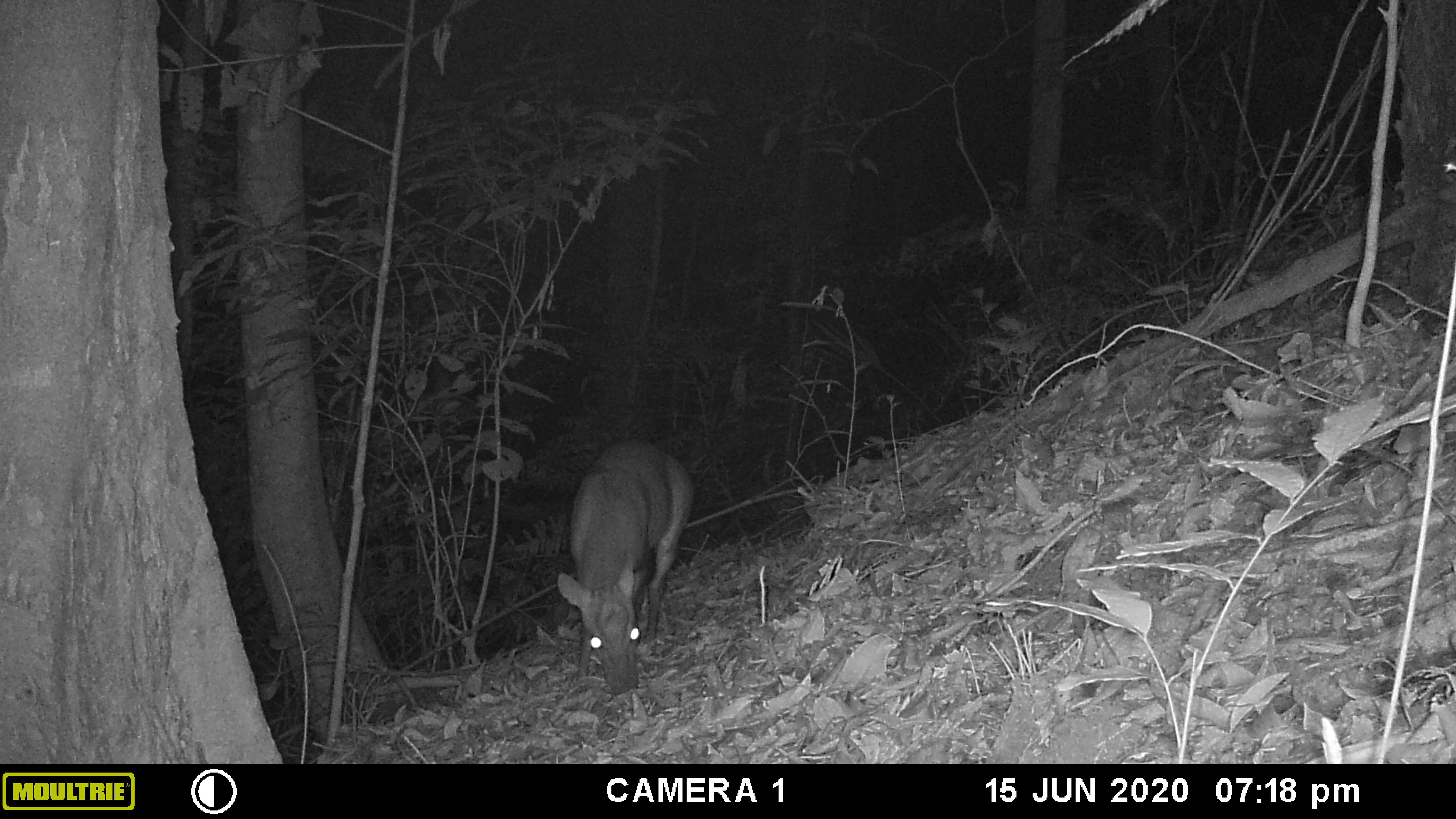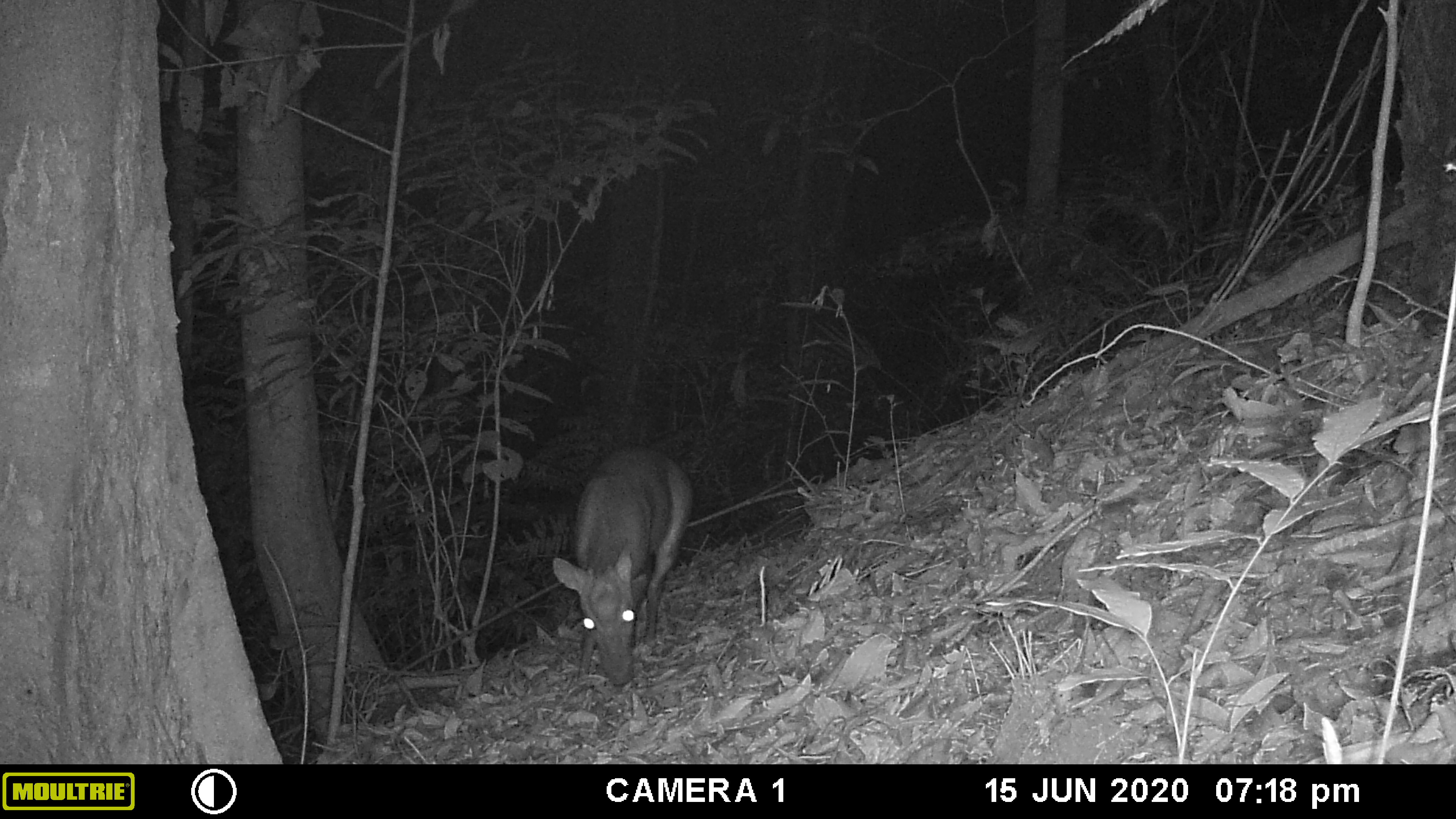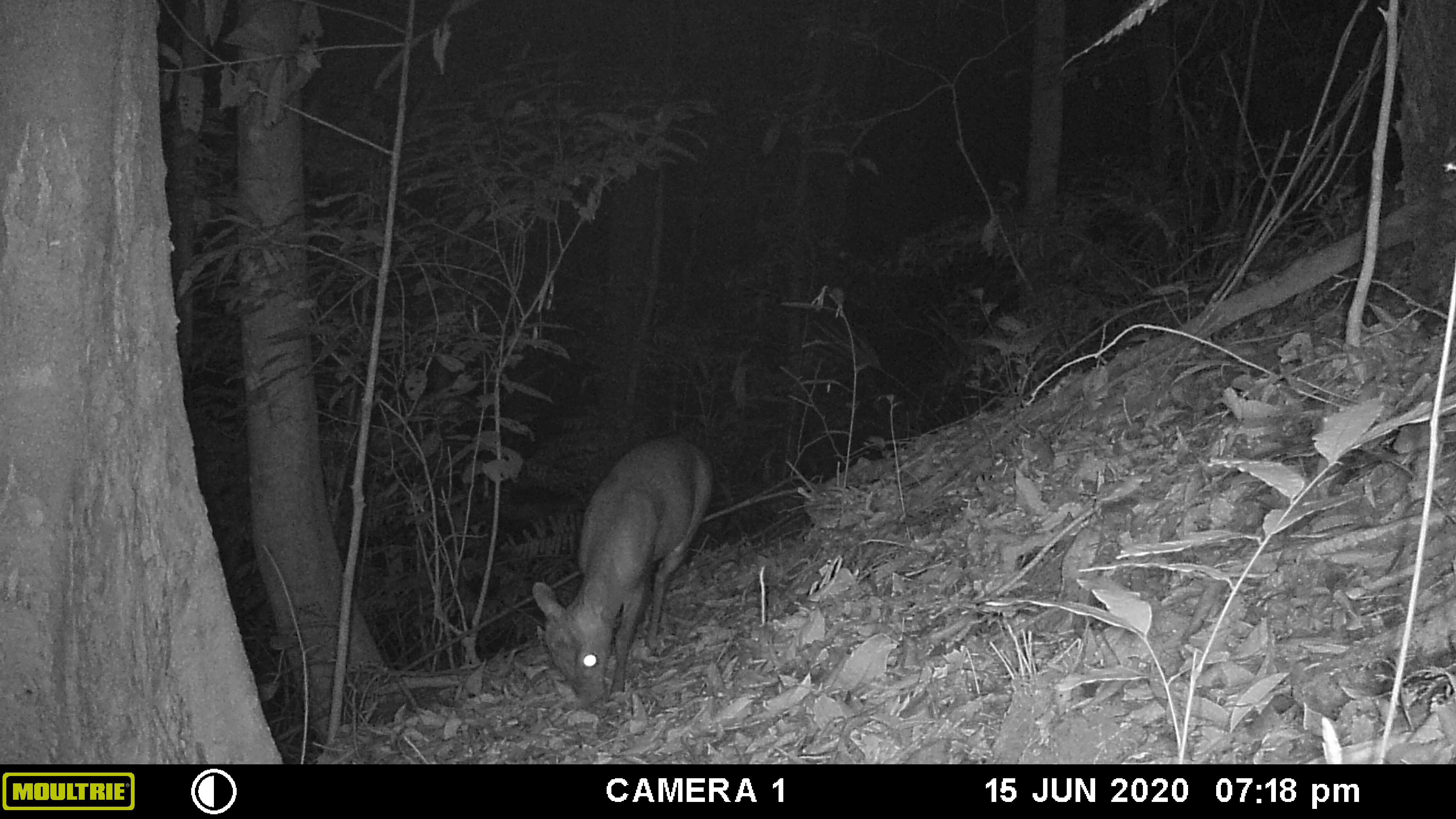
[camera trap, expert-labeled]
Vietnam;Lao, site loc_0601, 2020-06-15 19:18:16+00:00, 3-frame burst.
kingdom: Animalia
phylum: Chordata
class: Mammalia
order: Artiodactyla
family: Cervidae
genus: Muntiacus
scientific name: Muntiacus rooseveltorum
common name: roosevelt's muntjac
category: roosevelts muntjac group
Roosevelts muntjac group (roosevelt's muntjac) (Muntiacus rooseveltorum). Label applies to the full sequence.